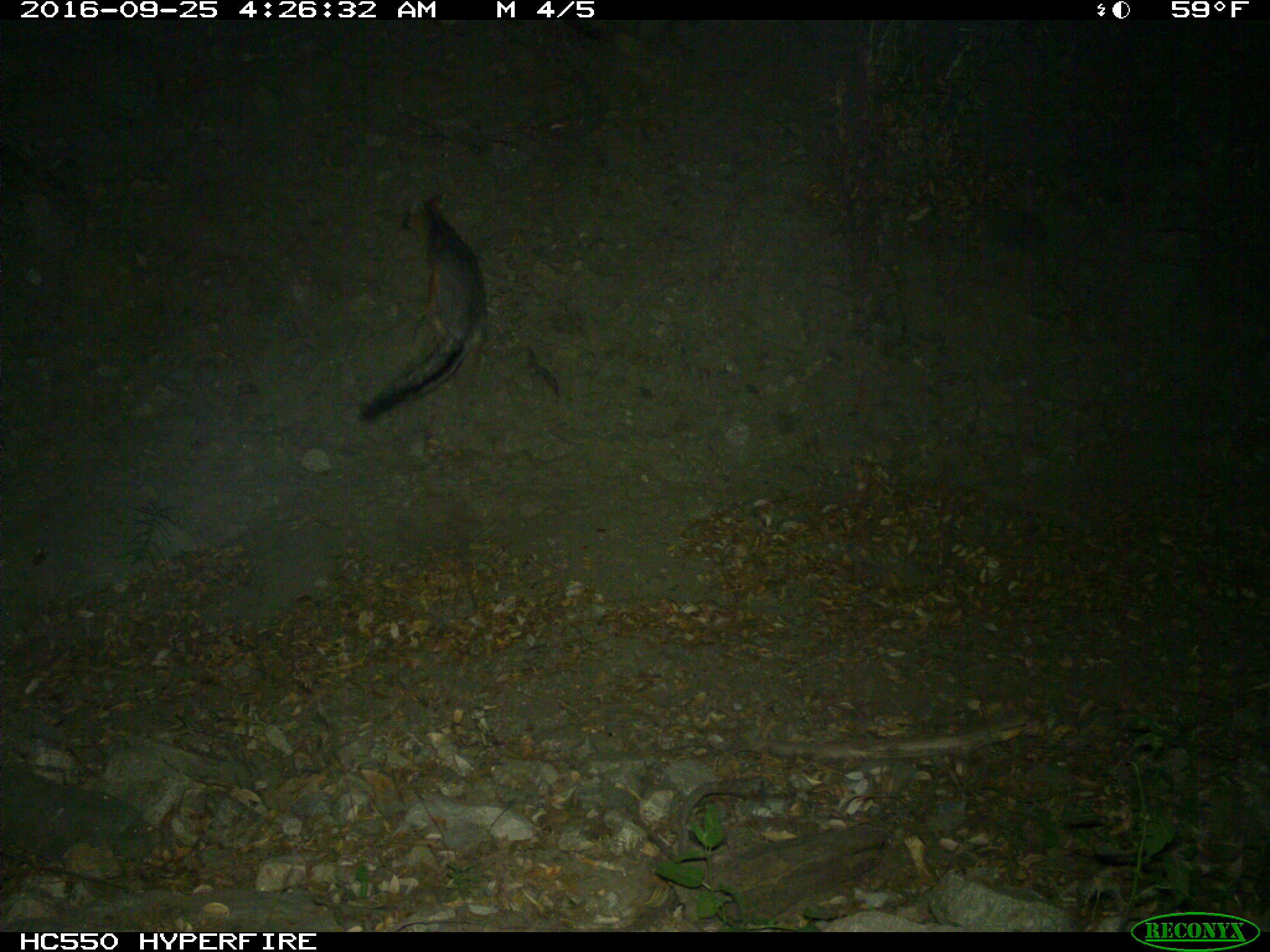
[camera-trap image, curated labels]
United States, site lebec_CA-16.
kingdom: Animalia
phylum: Chordata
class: Mammalia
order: Carnivora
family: Canidae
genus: Urocyon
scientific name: Urocyon cinereoargenteus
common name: gray fox